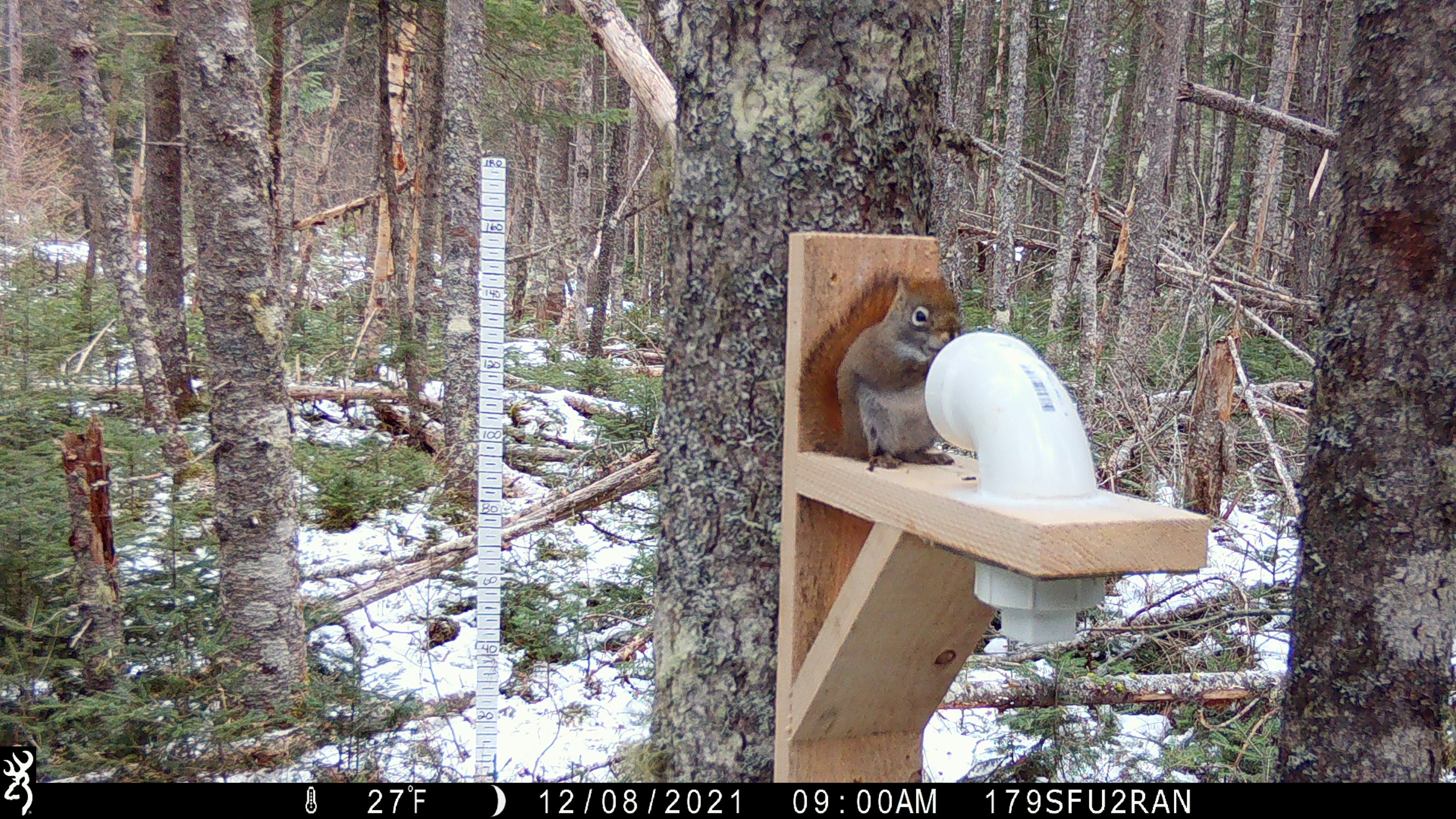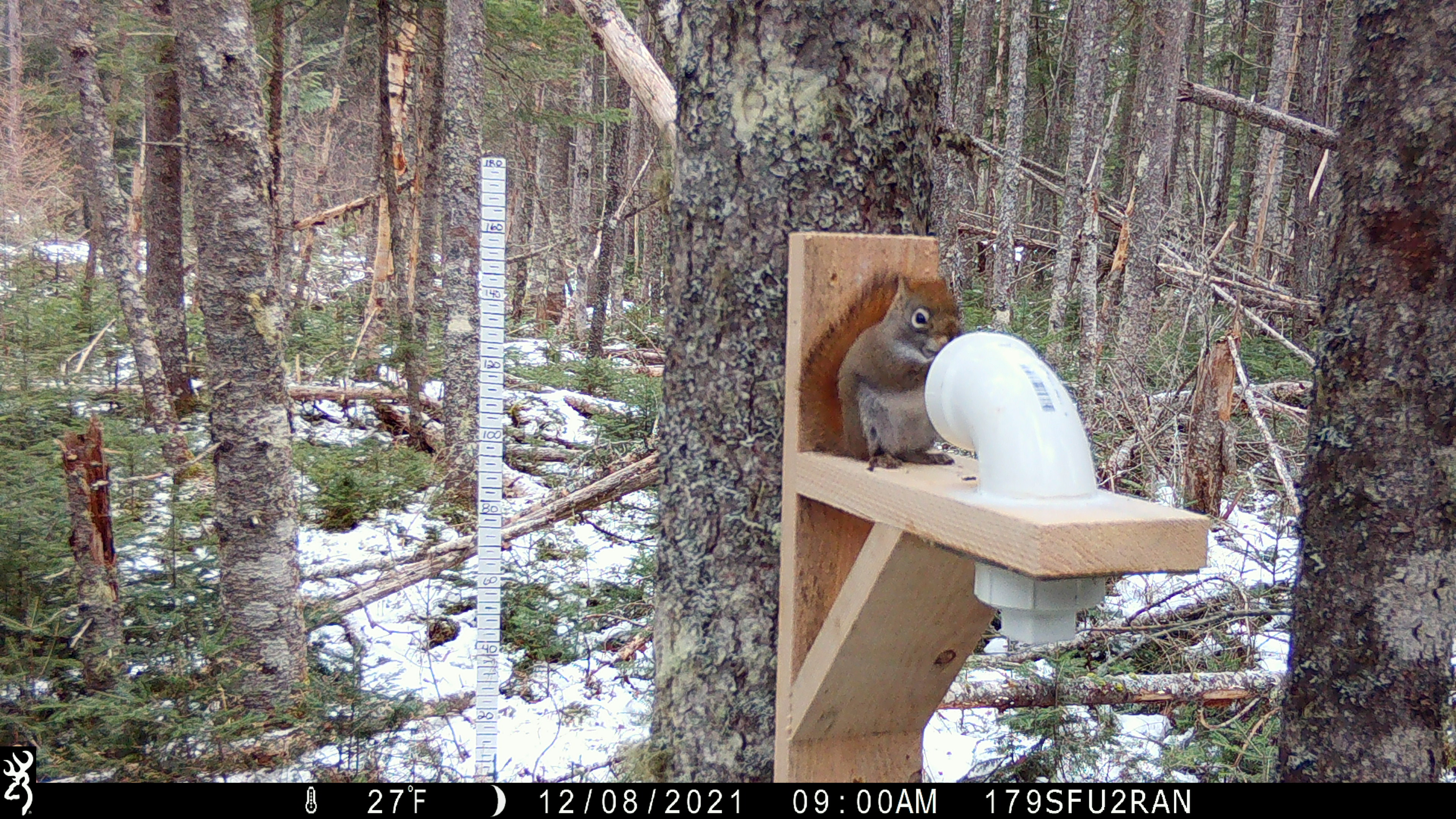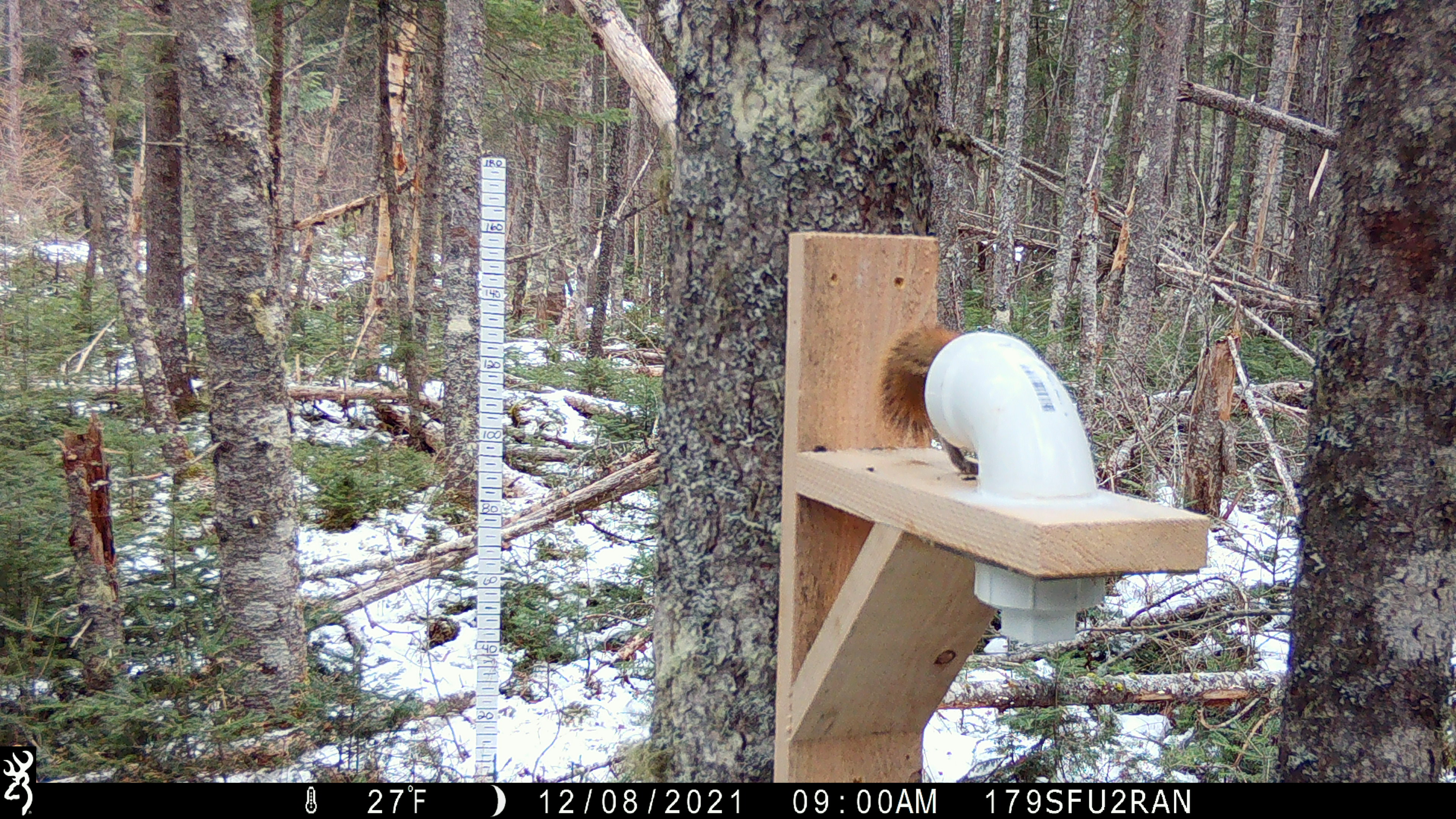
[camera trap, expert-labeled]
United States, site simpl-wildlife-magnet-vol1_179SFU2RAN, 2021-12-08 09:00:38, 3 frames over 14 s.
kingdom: Animalia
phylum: Chordata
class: Mammalia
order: Rodentia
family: Sciuridae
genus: Tamiasciurus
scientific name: Tamiasciurus hudsonicus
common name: red squirrel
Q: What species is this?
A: Red squirrel (Tamiasciurus hudsonicus).